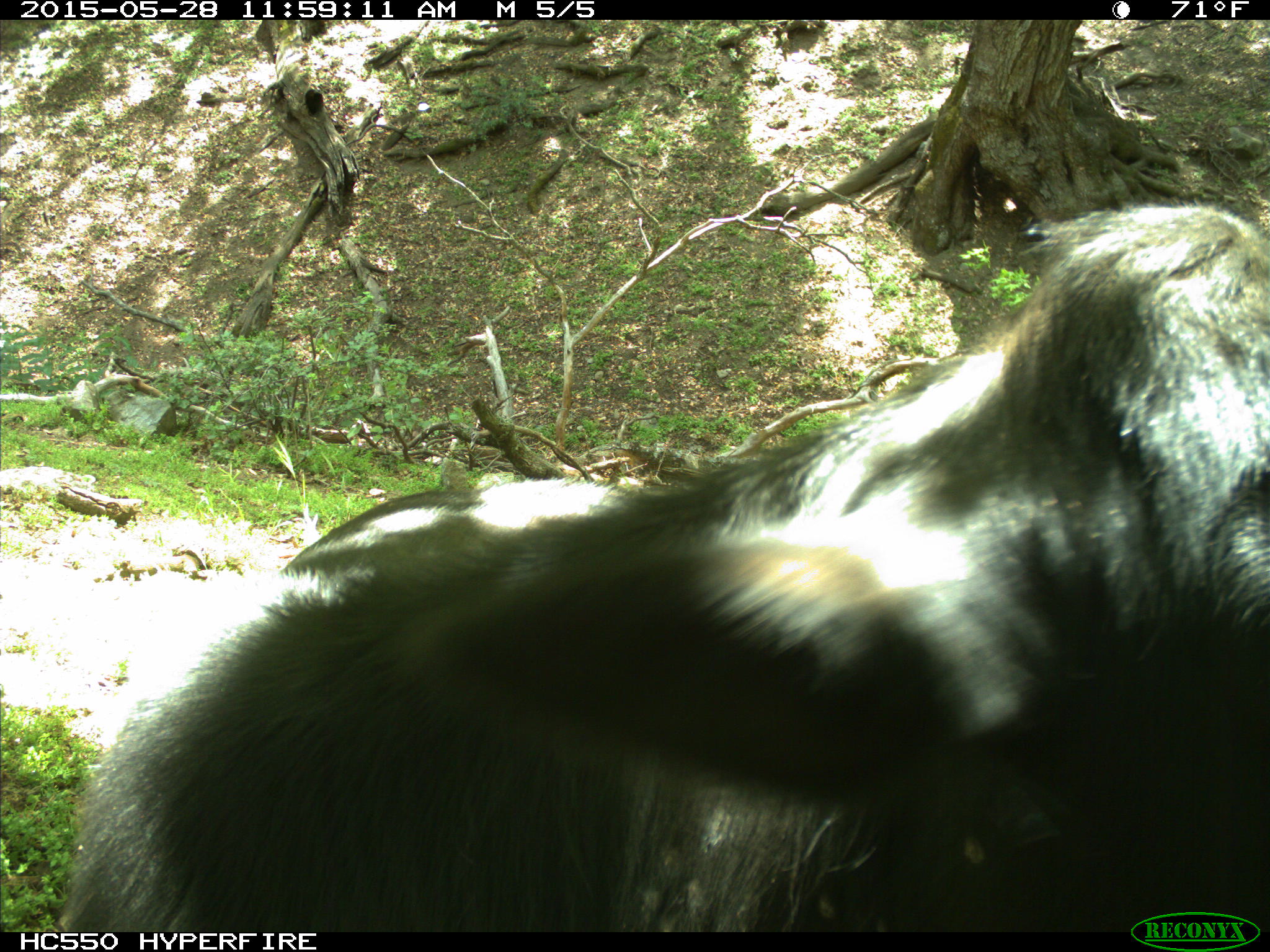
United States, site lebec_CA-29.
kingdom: Animalia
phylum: Chordata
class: Mammalia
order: Artiodactyla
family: Bovidae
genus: Bos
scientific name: Bos taurus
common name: domestic cow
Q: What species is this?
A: Bos taurus (domestic cow).